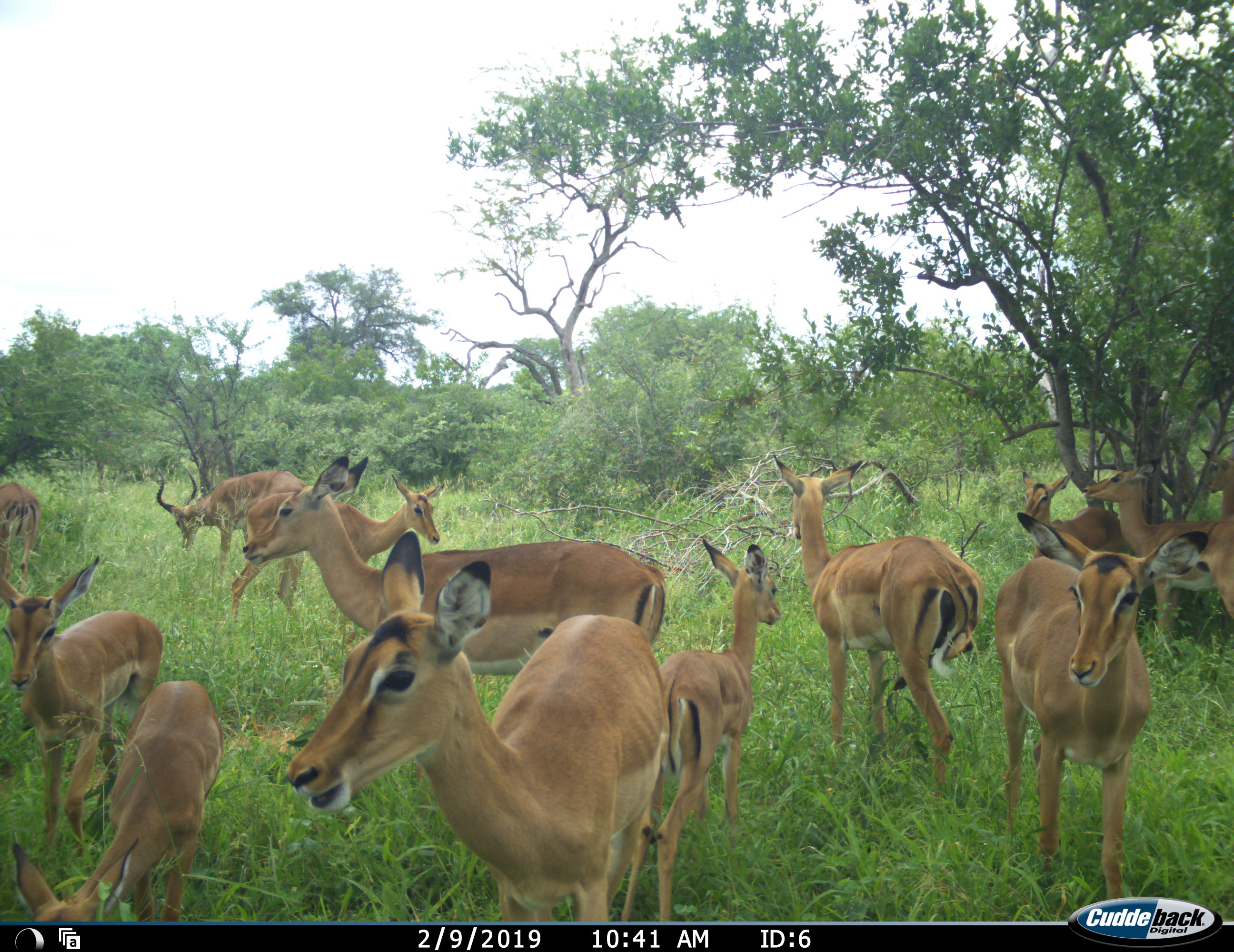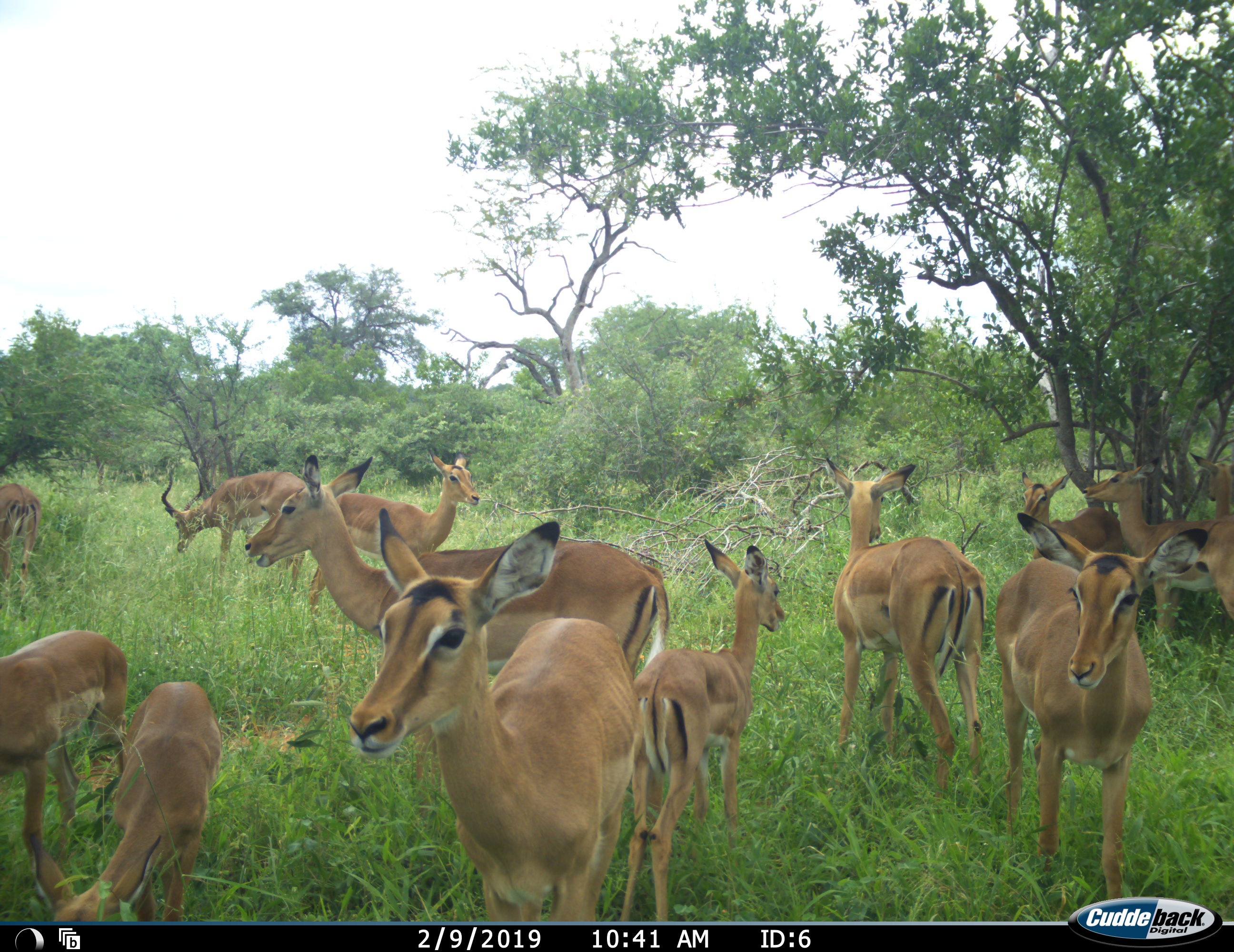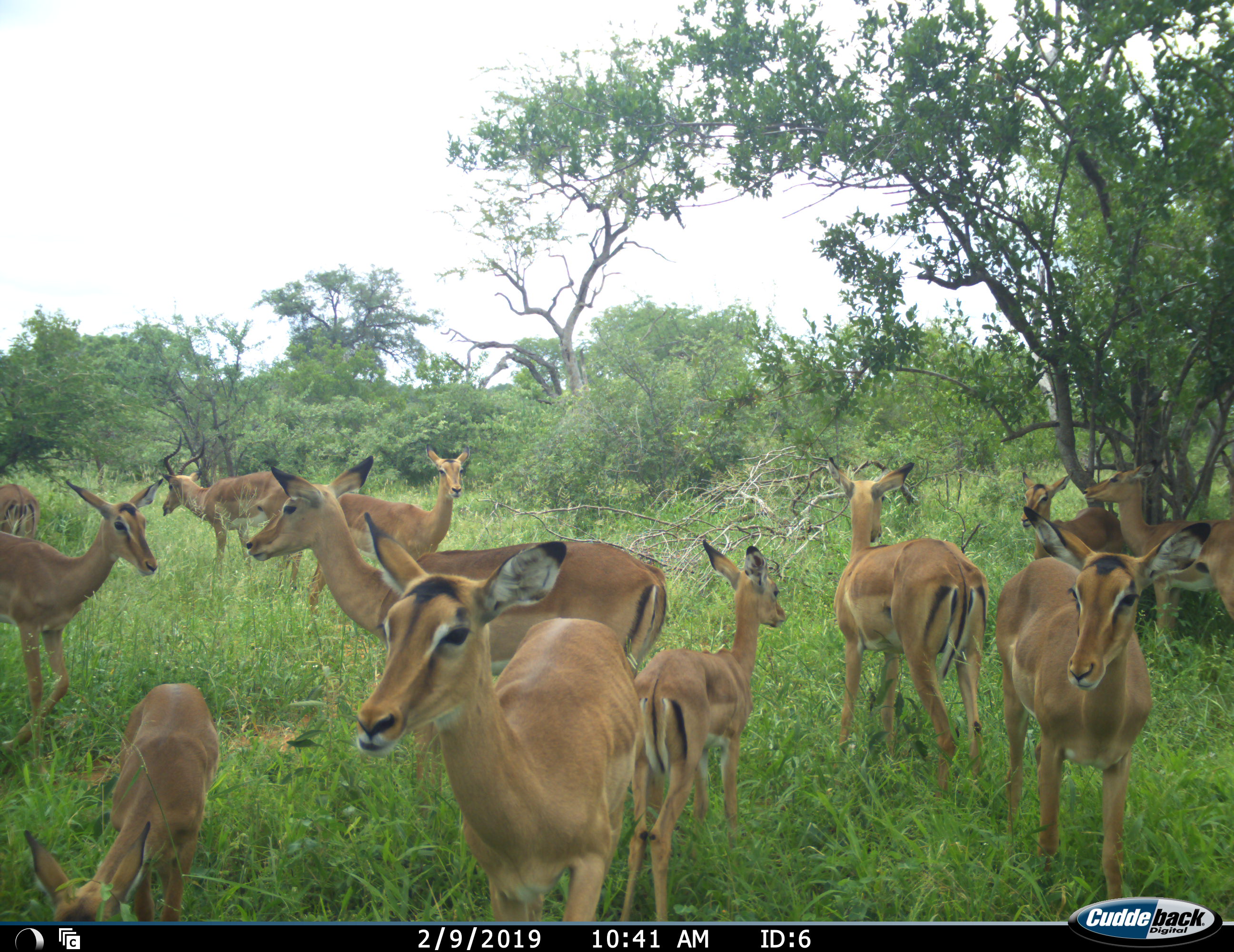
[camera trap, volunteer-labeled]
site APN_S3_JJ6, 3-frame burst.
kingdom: Animalia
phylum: Chordata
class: Mammalia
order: Artiodactyla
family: Bovidae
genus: Aepyceros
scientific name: Aepyceros melampus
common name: impala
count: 11-50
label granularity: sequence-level